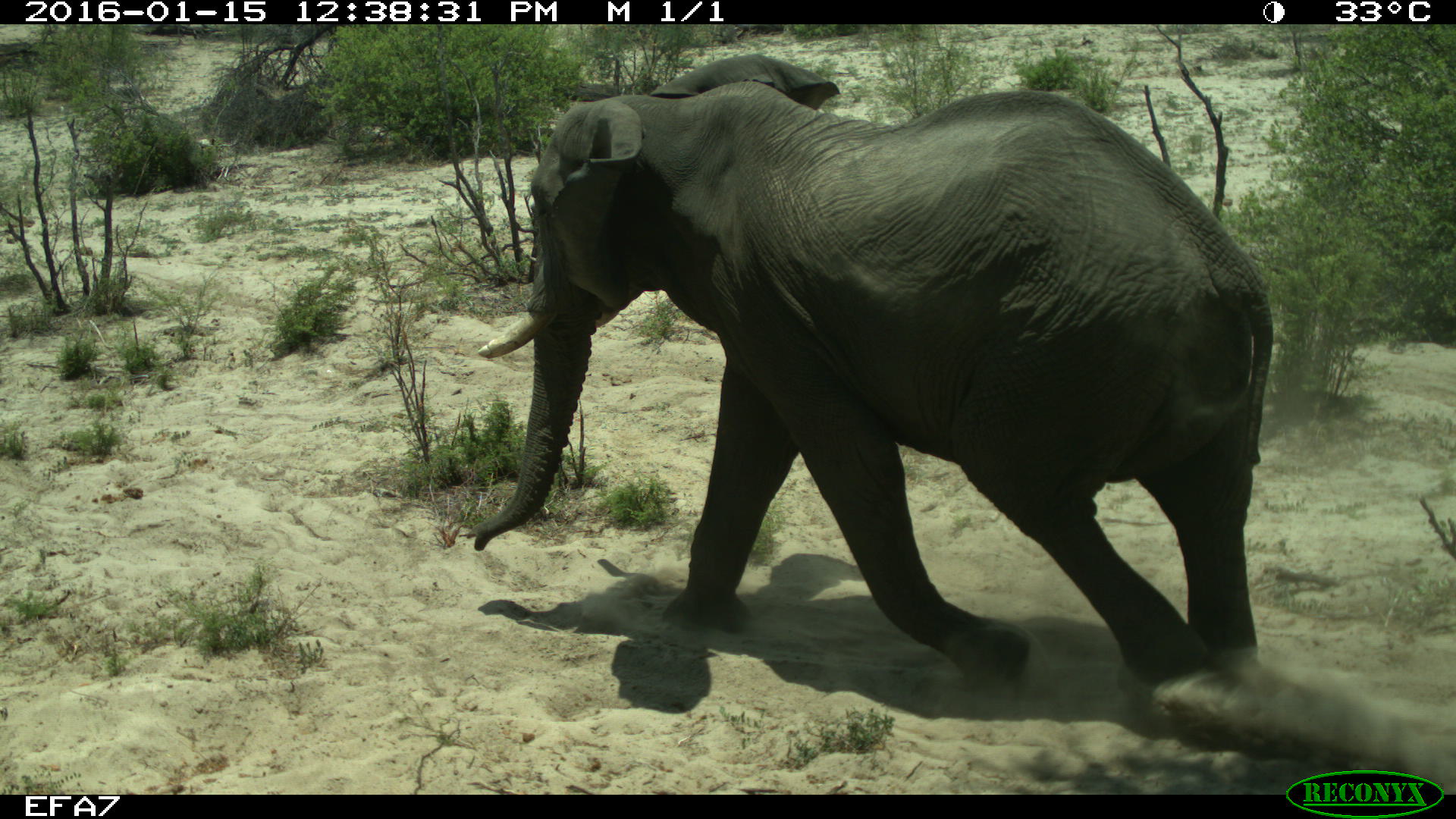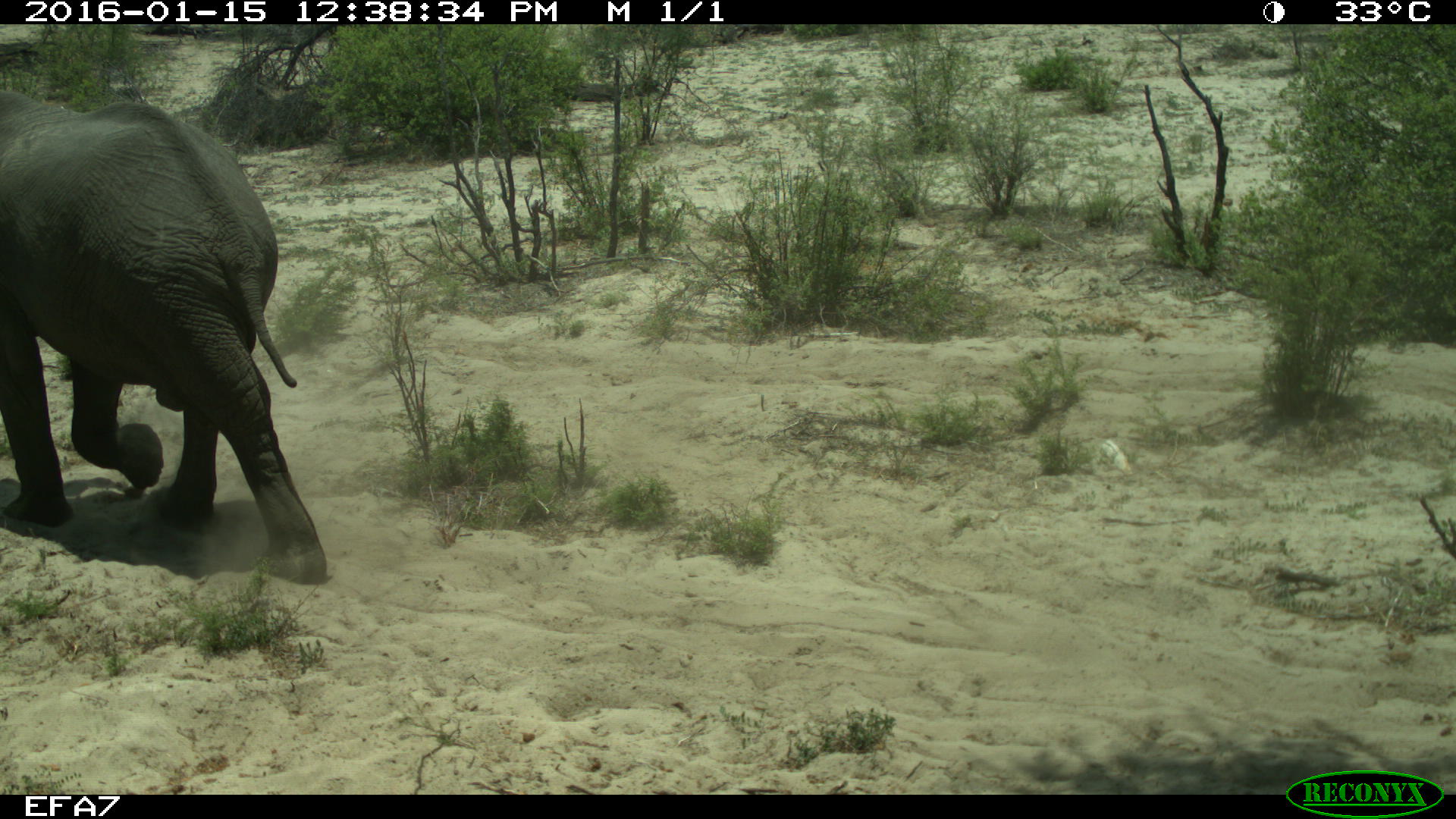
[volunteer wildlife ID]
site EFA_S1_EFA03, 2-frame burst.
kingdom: Animalia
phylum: Chordata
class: Mammalia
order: Proboscidea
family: Elephantidae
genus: Loxodonta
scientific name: Loxodonta africana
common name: african bush elephant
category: elephant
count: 1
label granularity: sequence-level